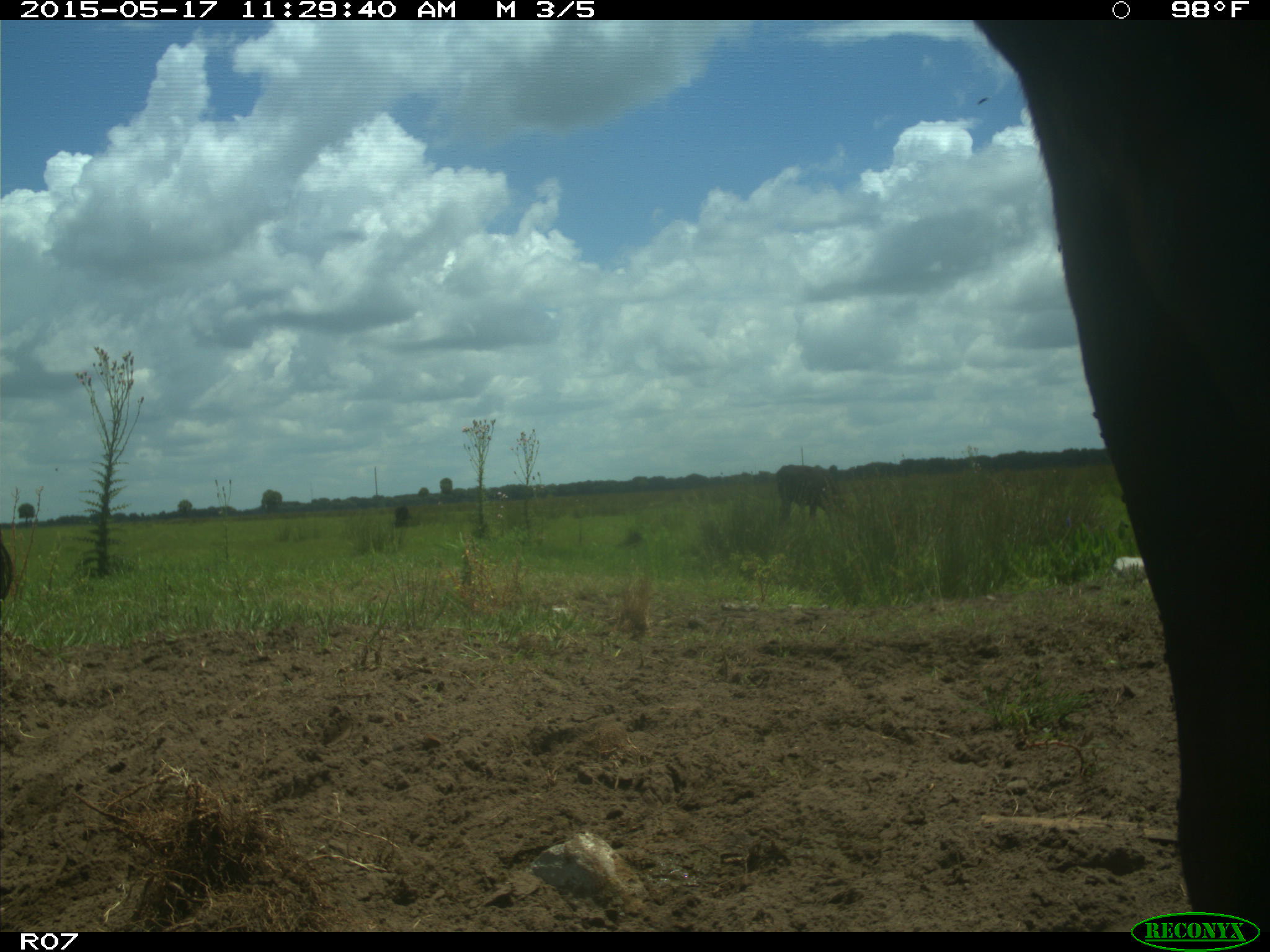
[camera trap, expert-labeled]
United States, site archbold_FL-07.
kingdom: Animalia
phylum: Chordata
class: Mammalia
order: Artiodactyla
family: Bovidae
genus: Bos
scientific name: Bos taurus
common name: domestic cow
Bos taurus (domestic cow).